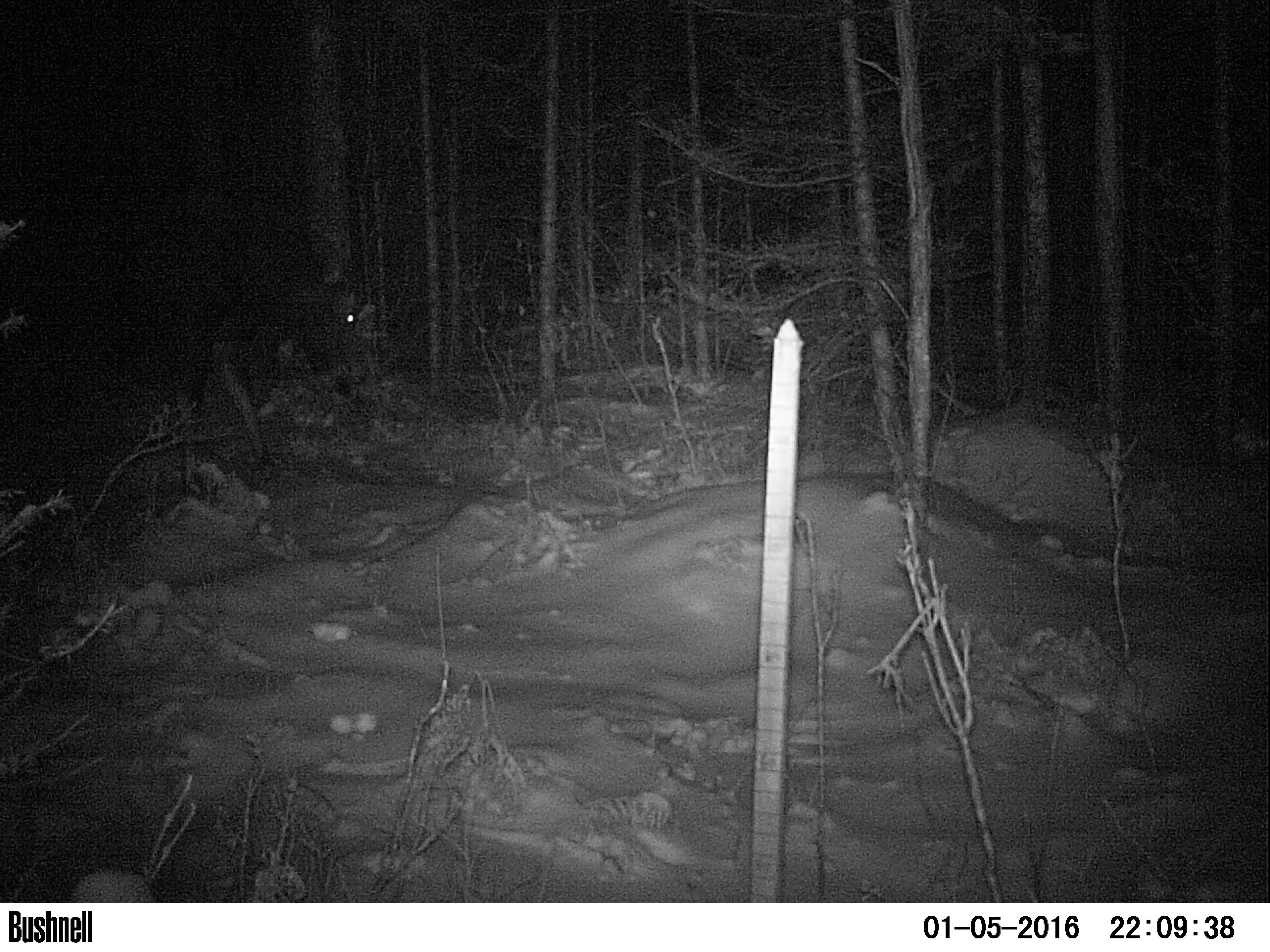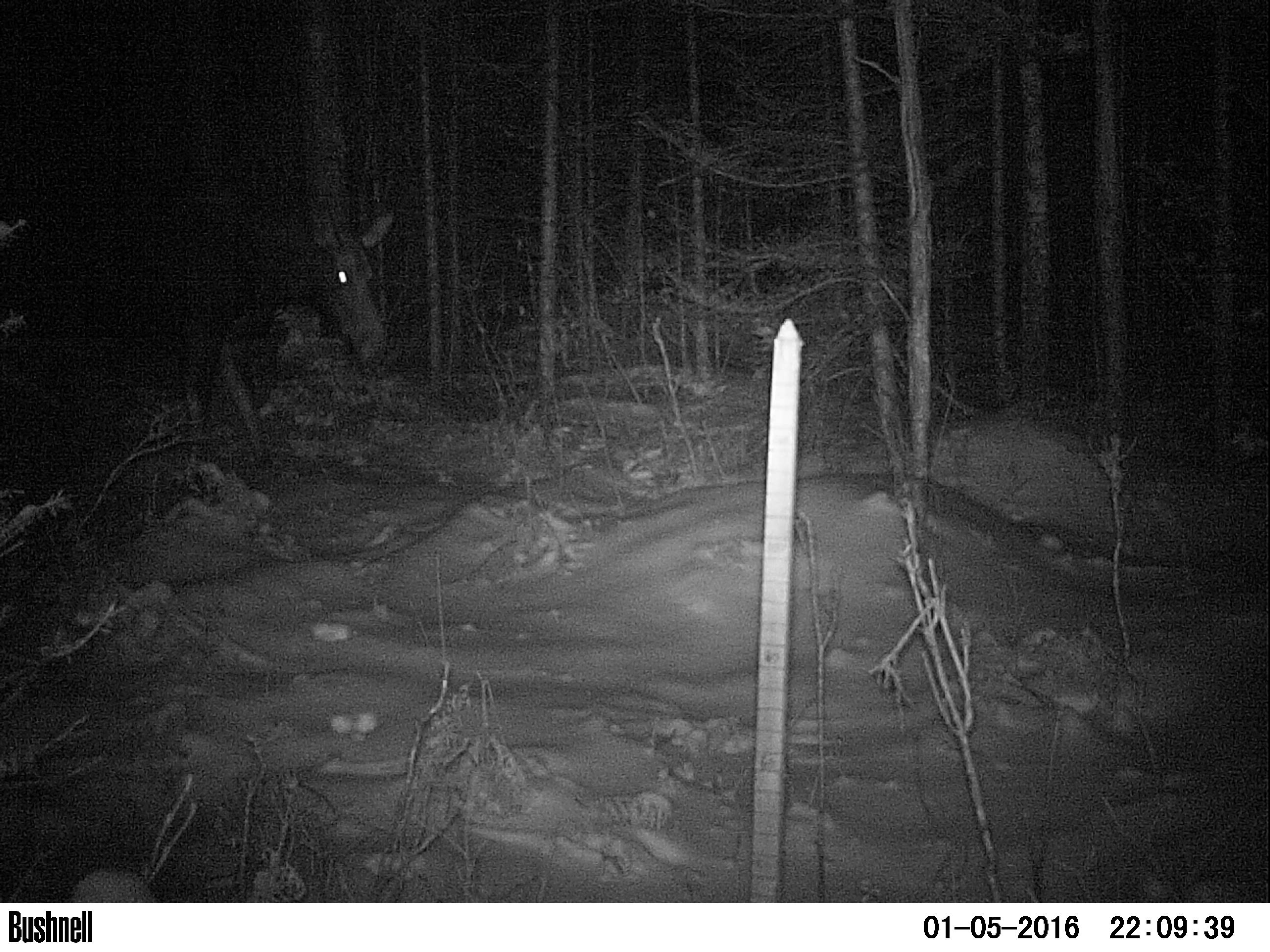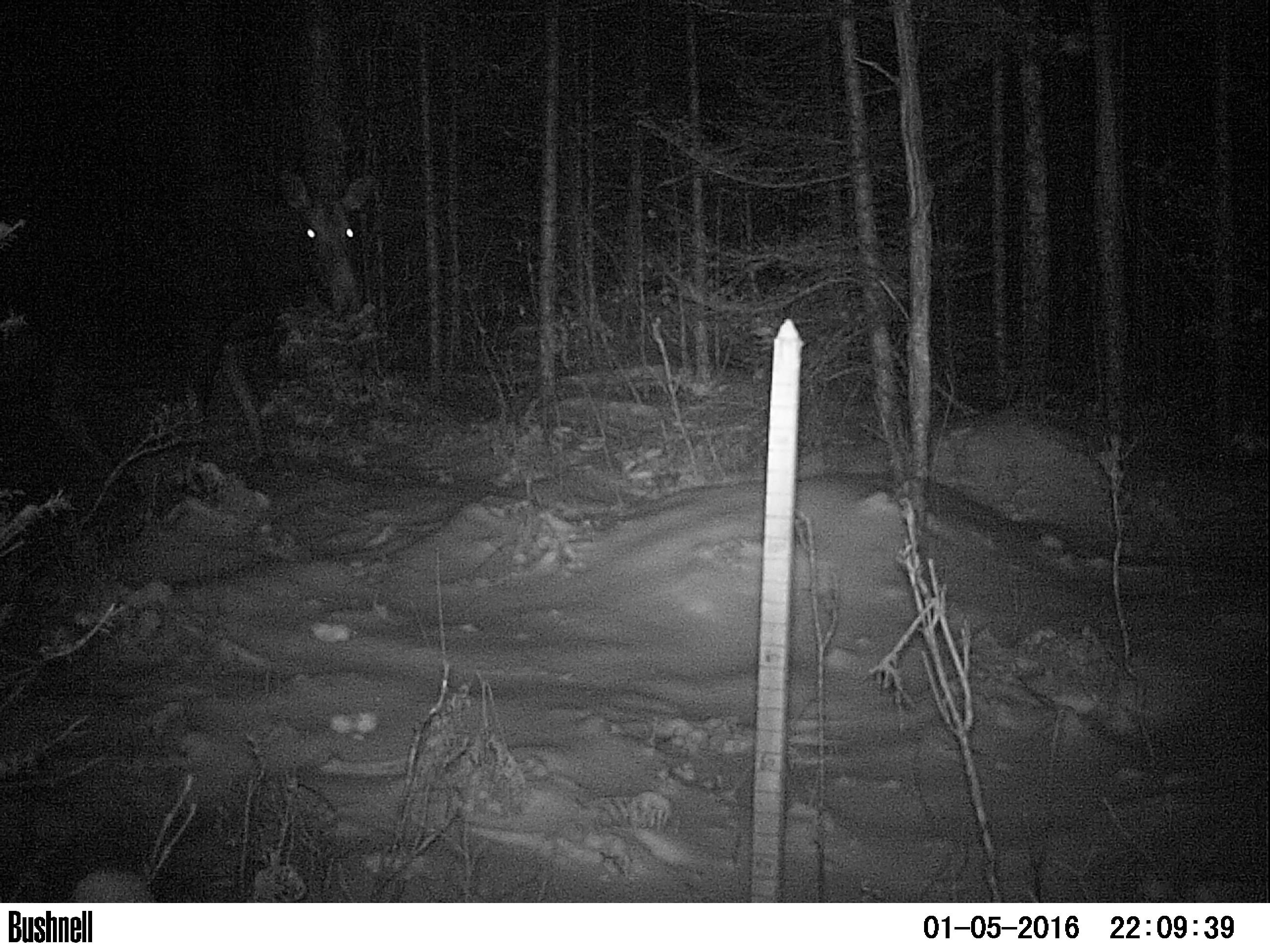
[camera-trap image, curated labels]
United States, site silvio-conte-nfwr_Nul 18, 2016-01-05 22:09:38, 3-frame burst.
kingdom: Animalia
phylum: Chordata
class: Mammalia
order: Artiodactyla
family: Cervidae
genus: Alces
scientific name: Alces alces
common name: moose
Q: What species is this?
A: Moose (Alces alces).